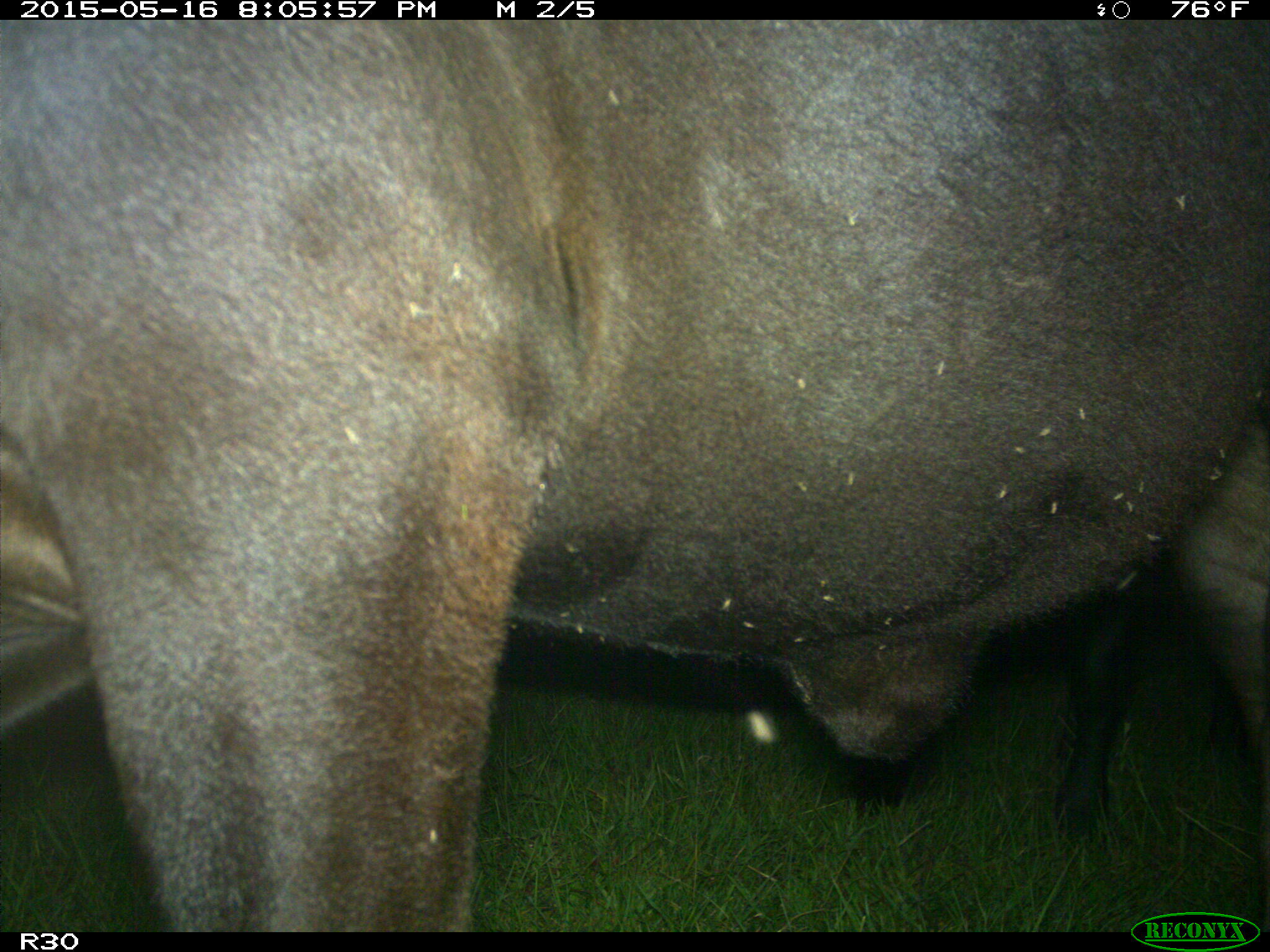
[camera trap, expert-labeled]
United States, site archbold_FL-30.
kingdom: Animalia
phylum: Chordata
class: Mammalia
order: Artiodactyla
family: Bovidae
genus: Bos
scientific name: Bos taurus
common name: domestic cow